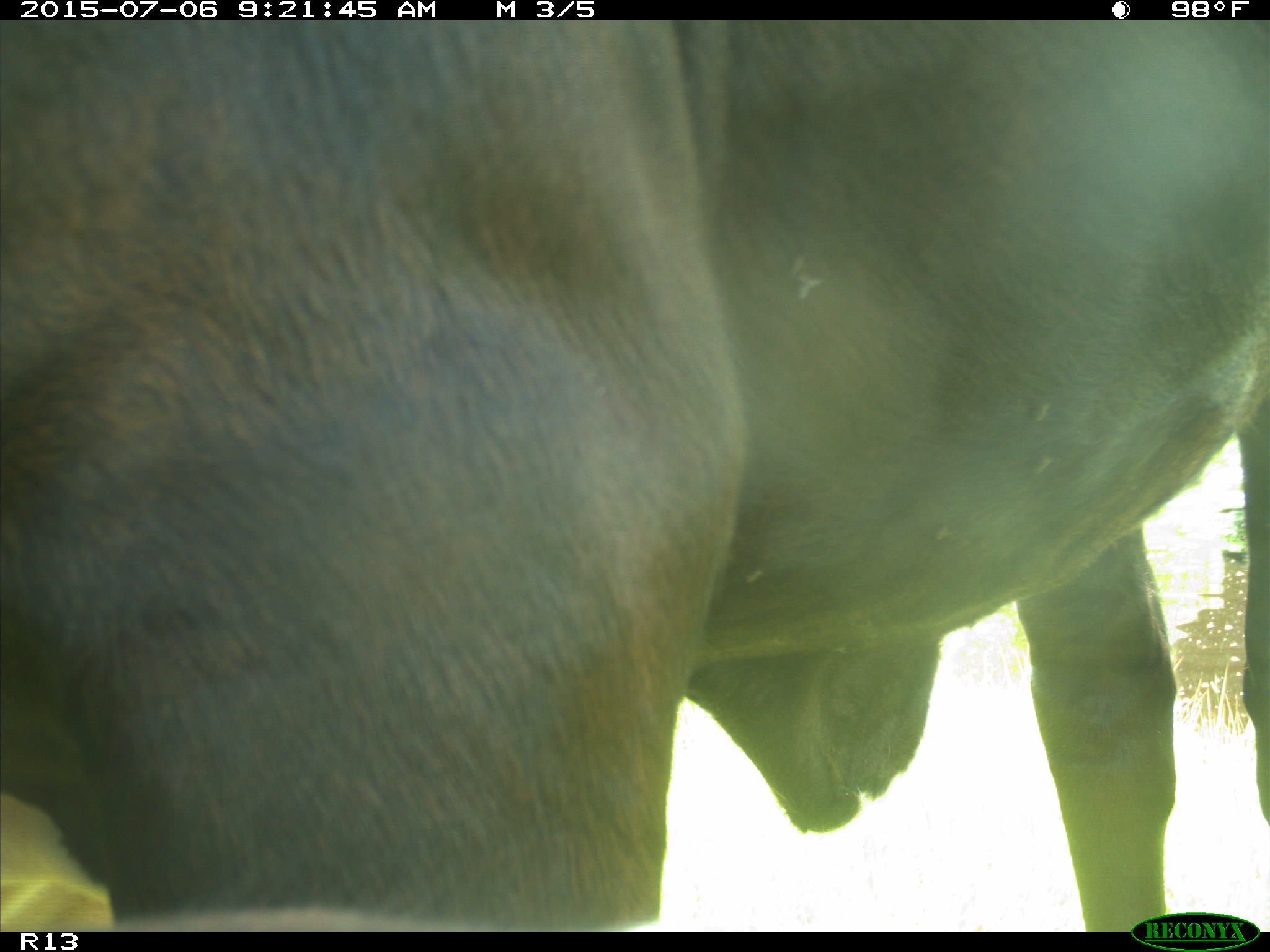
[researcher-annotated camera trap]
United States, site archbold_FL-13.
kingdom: Animalia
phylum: Chordata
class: Mammalia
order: Artiodactyla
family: Bovidae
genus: Bos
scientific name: Bos taurus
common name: domestic cow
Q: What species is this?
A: Bos taurus (domestic cow).